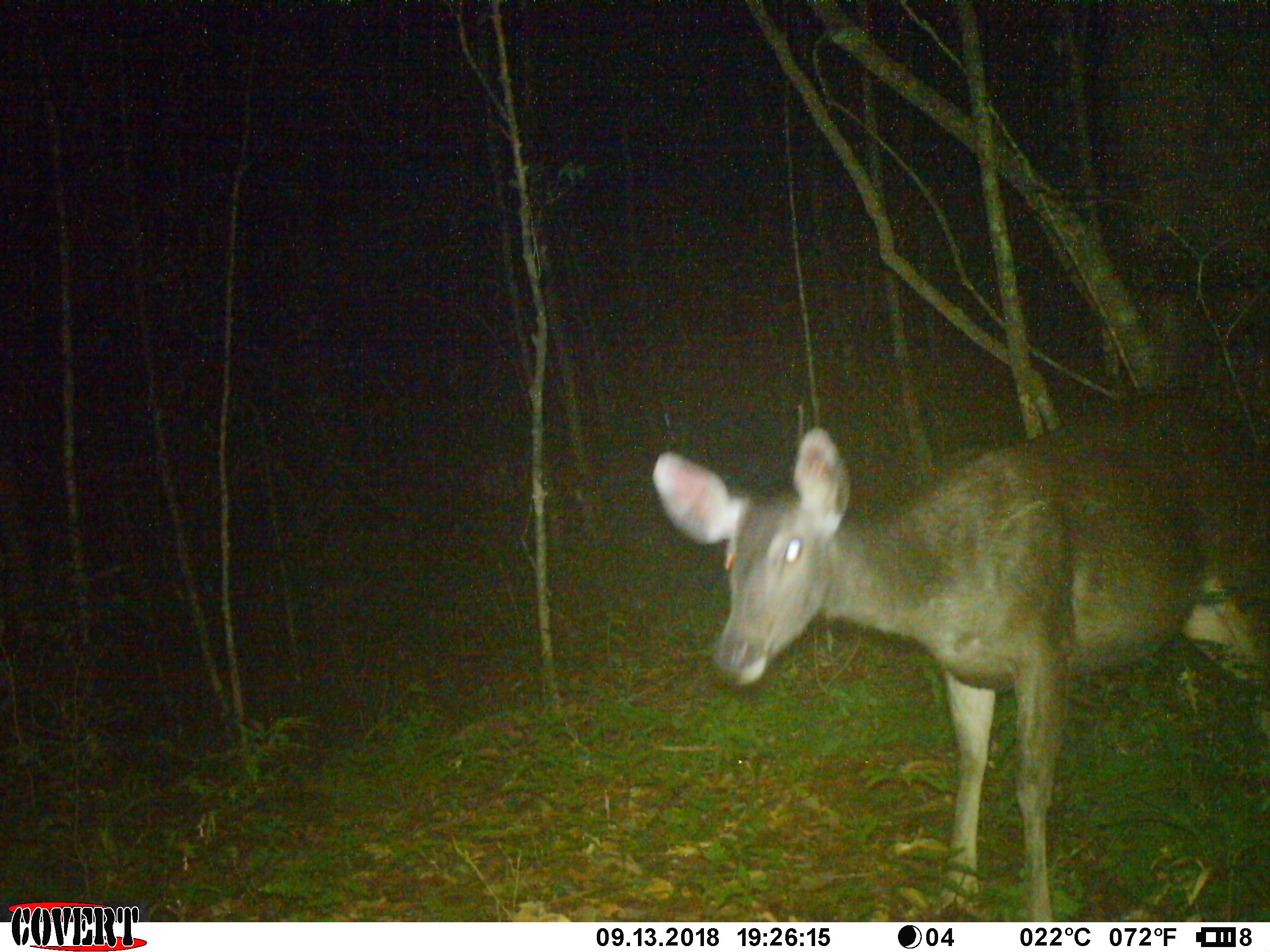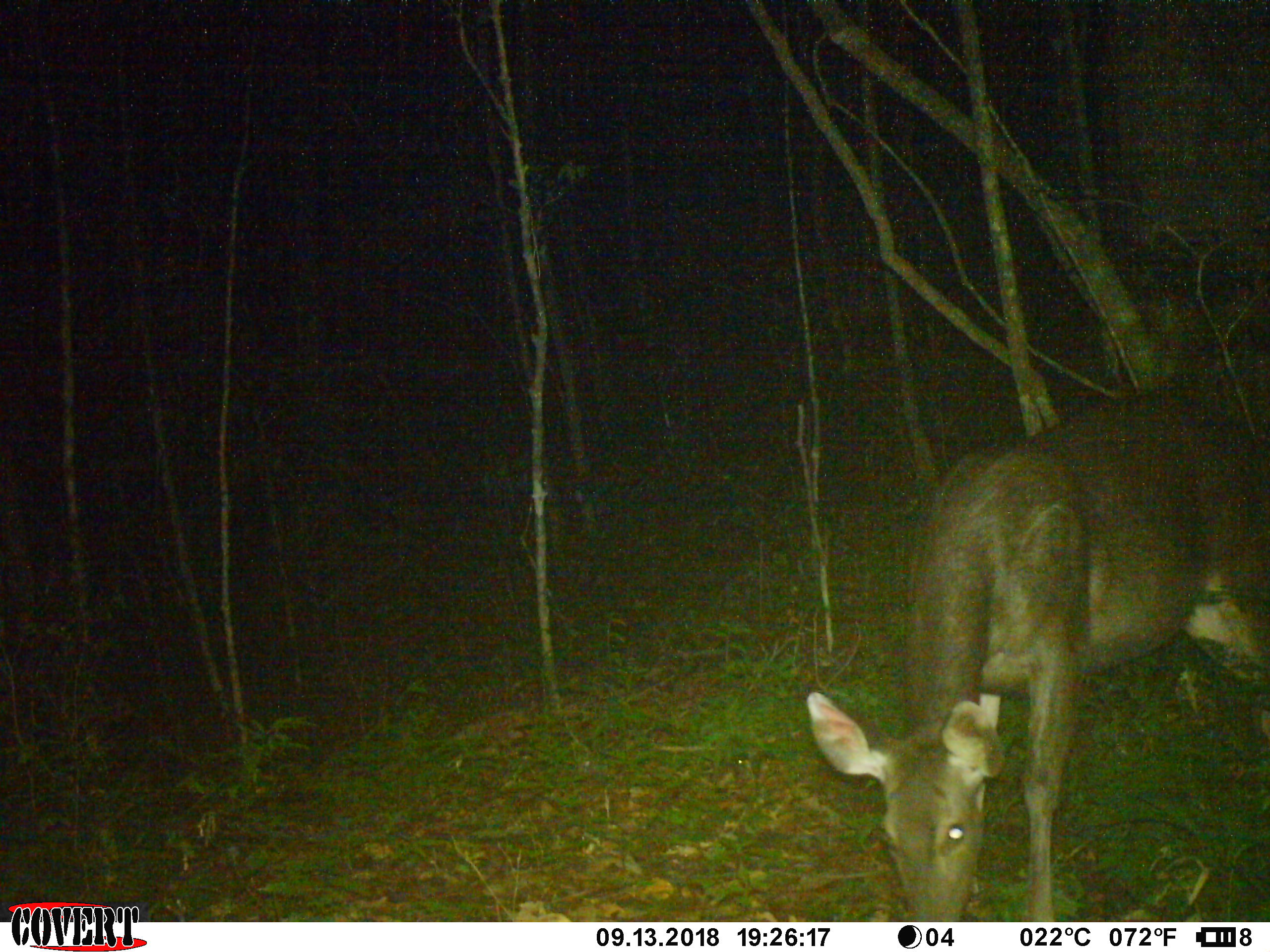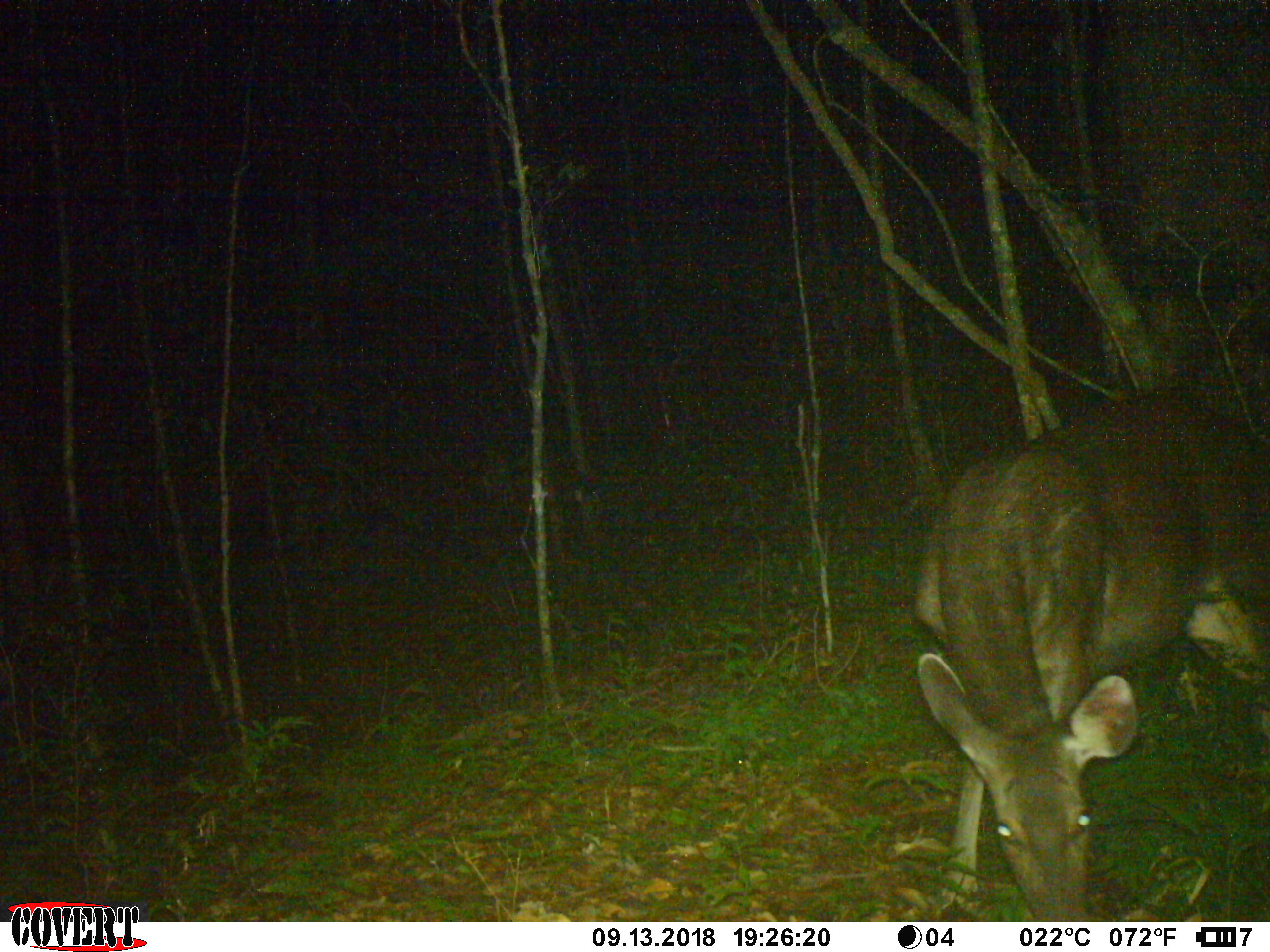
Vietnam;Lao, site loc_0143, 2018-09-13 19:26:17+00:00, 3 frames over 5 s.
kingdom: Animalia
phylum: Chordata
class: Mammalia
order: Artiodactyla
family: Cervidae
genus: Rusa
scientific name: Rusa unicolor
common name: sambar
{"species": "sambar (Rusa unicolor)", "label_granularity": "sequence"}